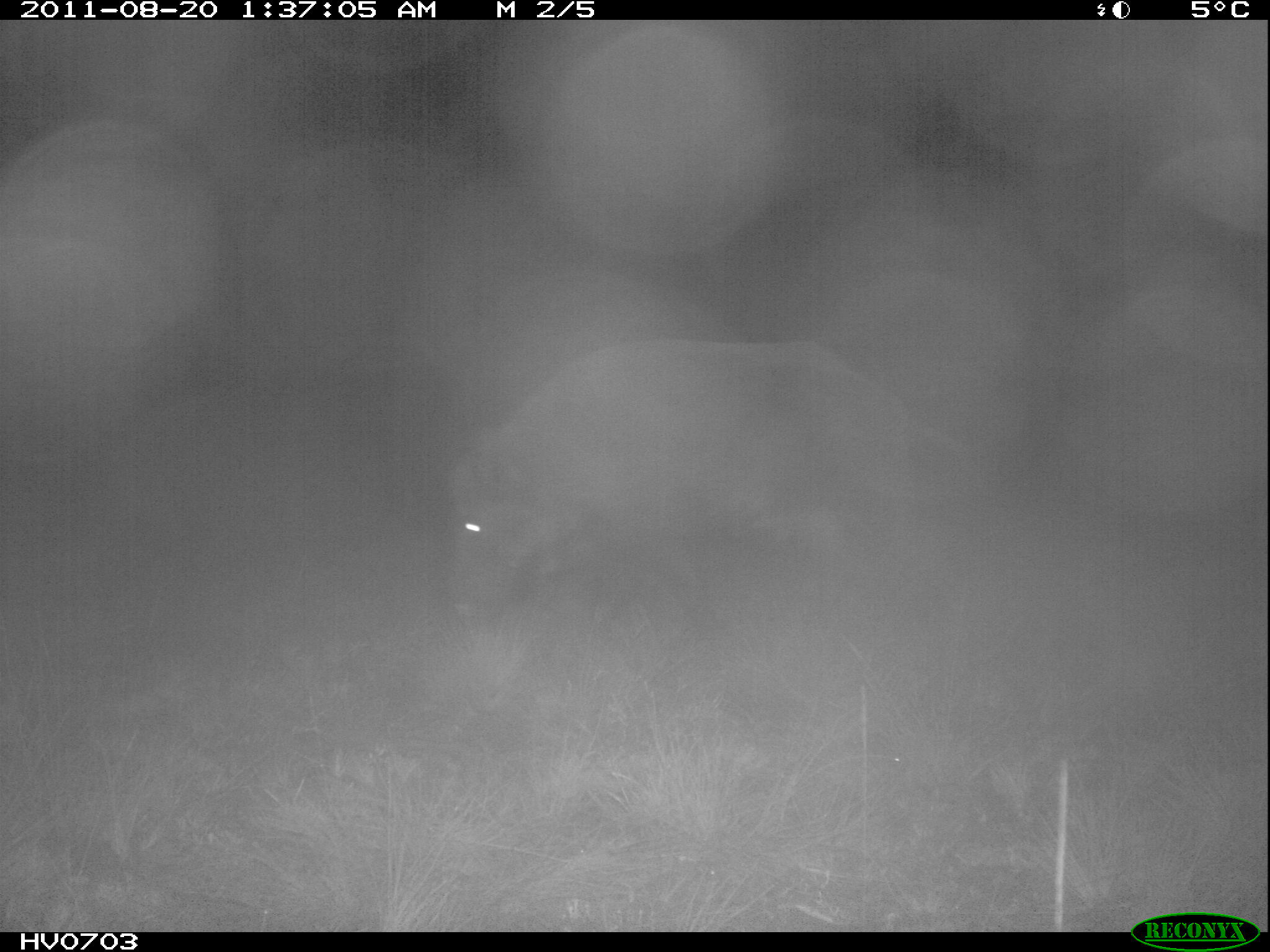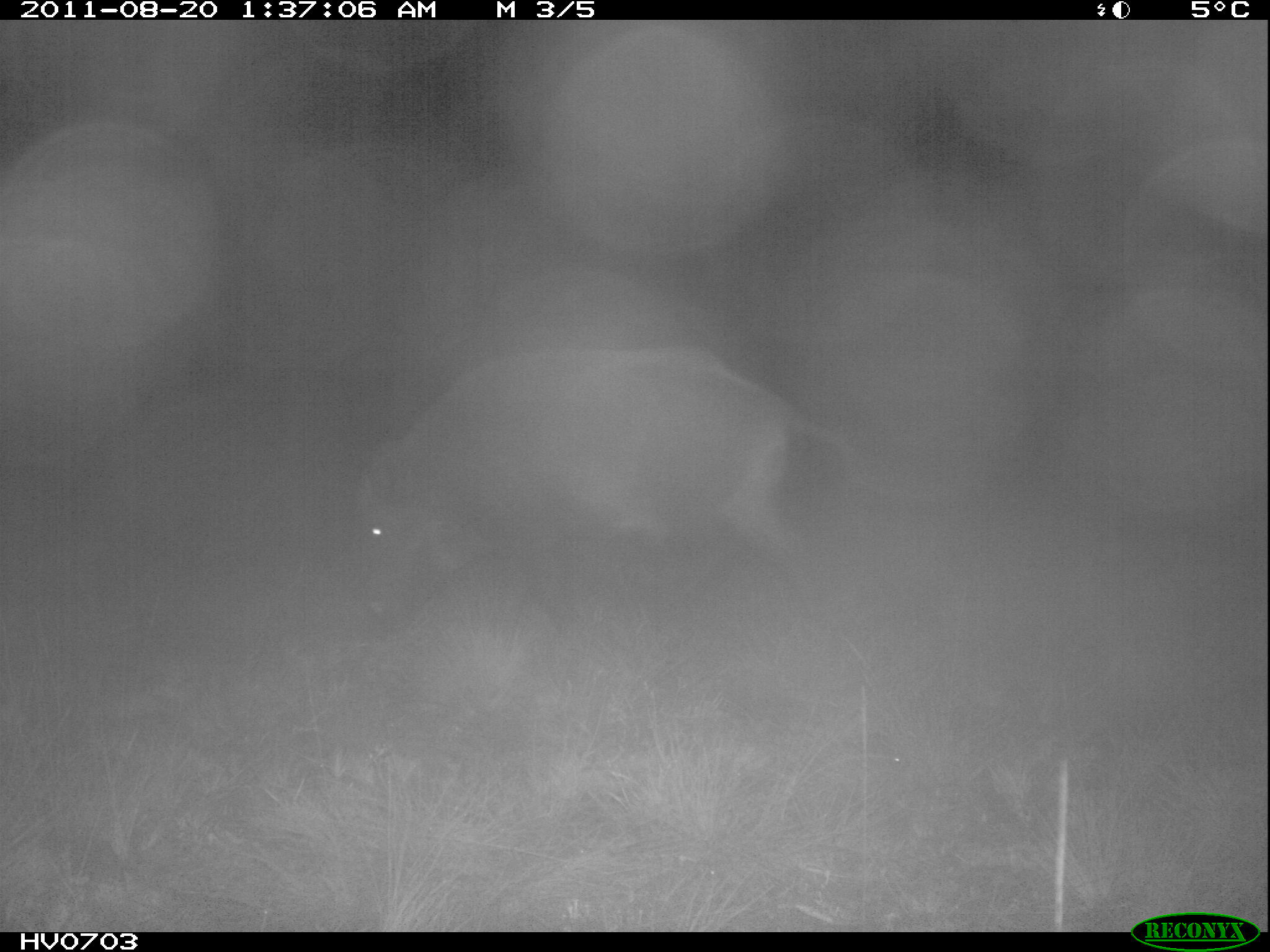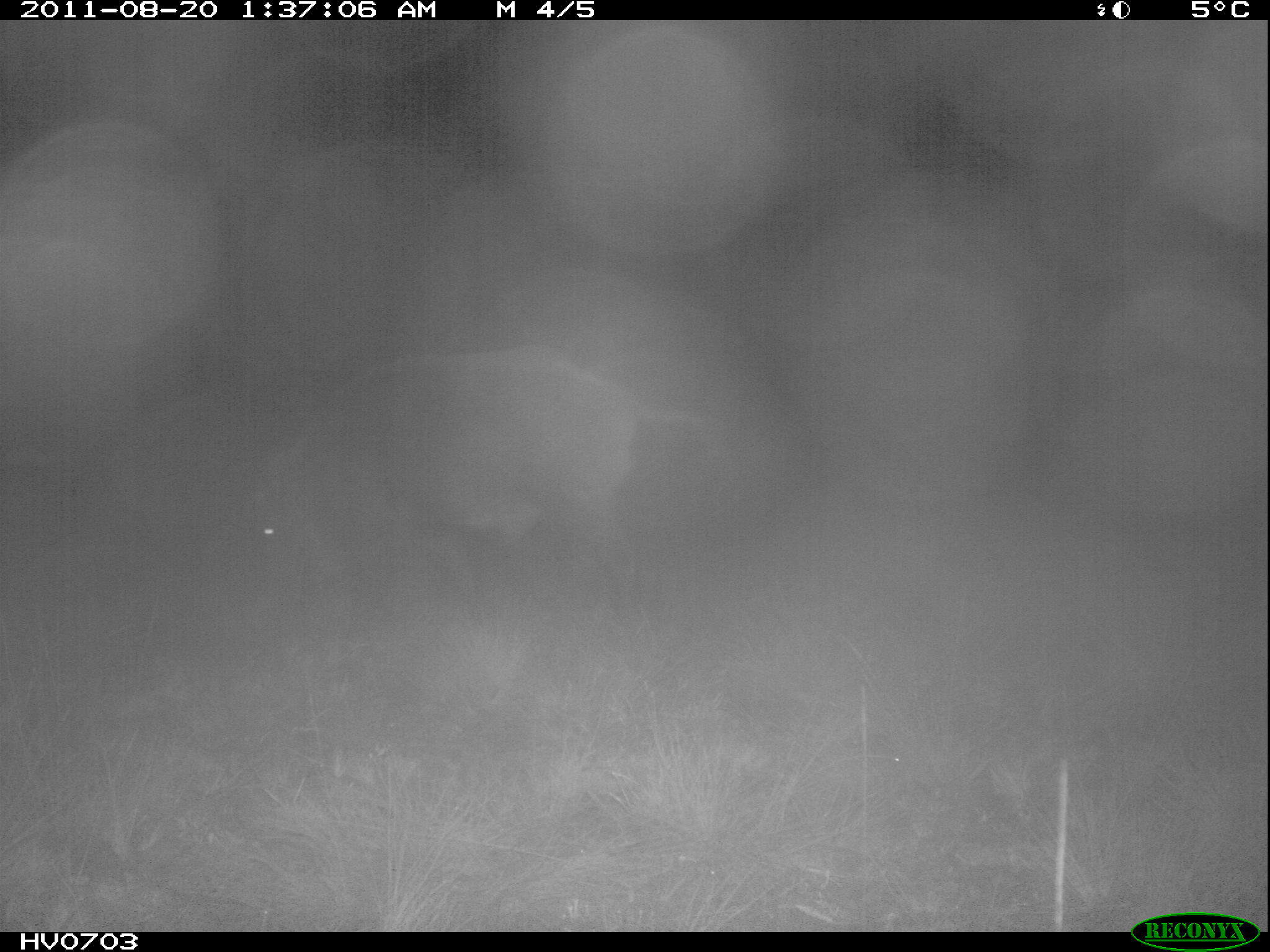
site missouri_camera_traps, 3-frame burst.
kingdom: Animalia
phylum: Chordata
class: Mammalia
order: Artiodactyla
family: Suidae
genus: Sus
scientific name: Sus scrofa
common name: wild boar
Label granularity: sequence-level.